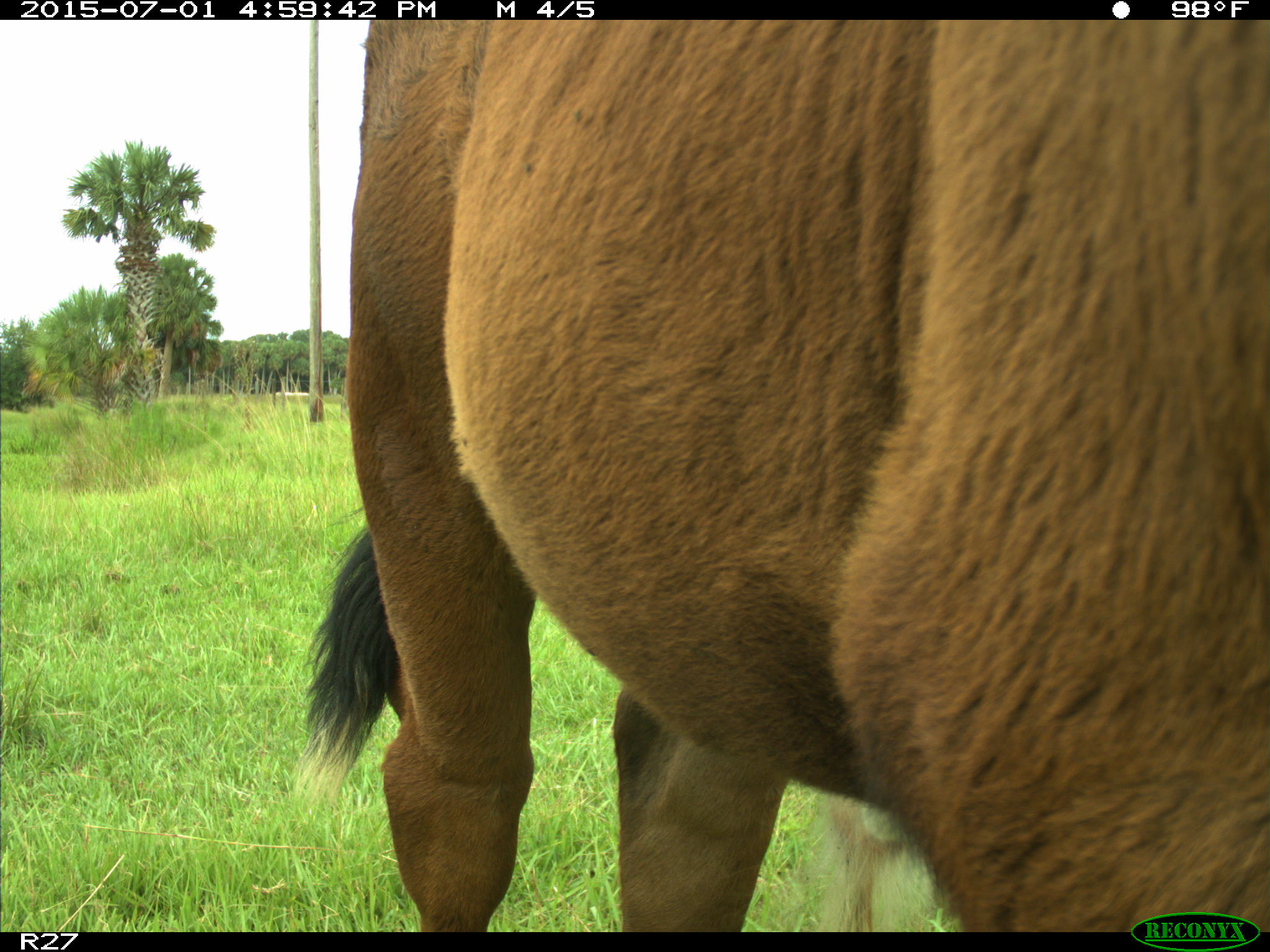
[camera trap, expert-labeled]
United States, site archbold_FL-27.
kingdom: Animalia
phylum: Chordata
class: Mammalia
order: Artiodactyla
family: Bovidae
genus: Bos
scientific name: Bos taurus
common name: domestic cow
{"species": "Bos taurus (domestic cow)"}